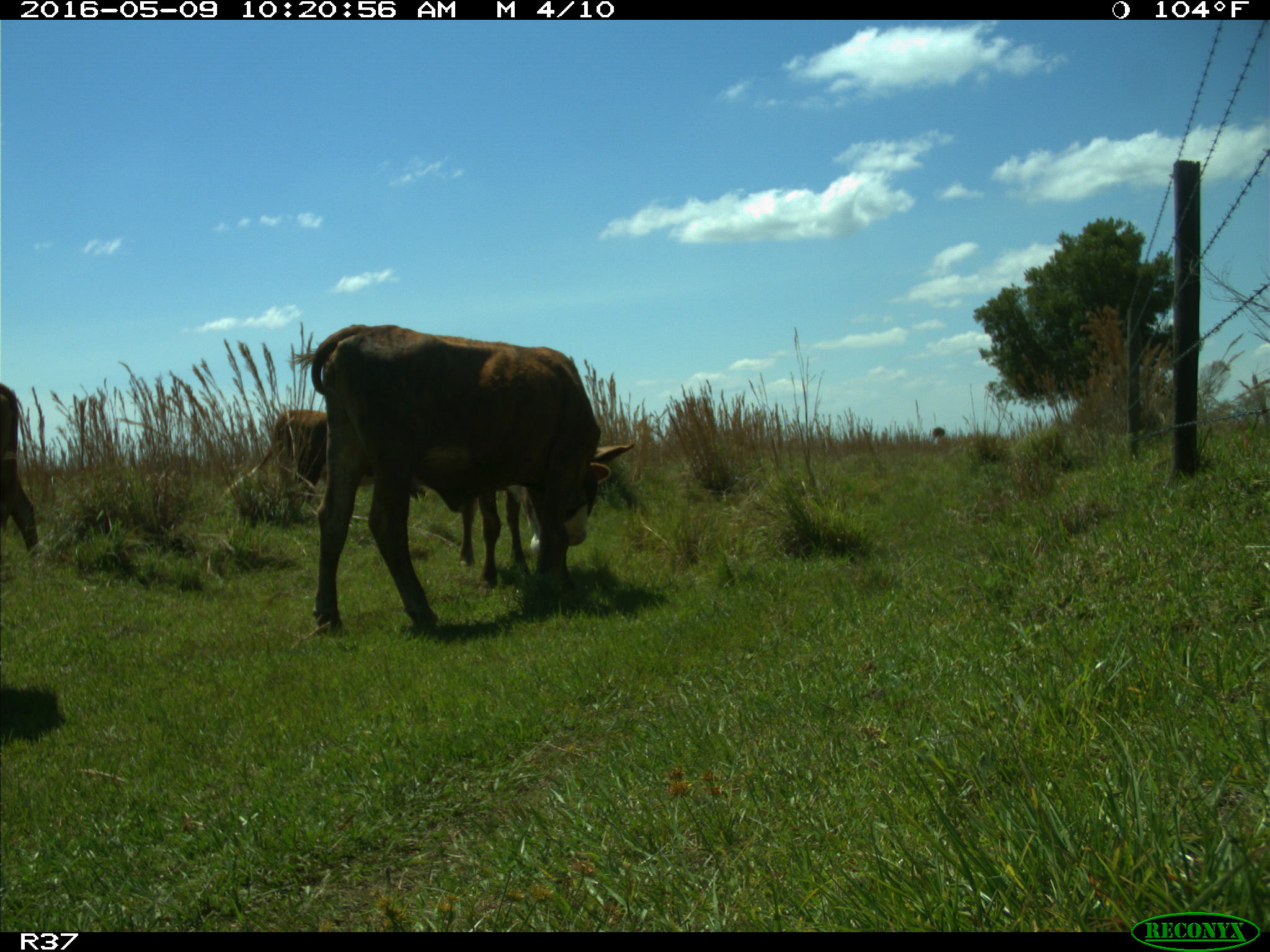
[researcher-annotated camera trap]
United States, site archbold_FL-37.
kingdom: Animalia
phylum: Chordata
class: Mammalia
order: Artiodactyla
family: Bovidae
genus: Bos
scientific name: Bos taurus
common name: domestic cow